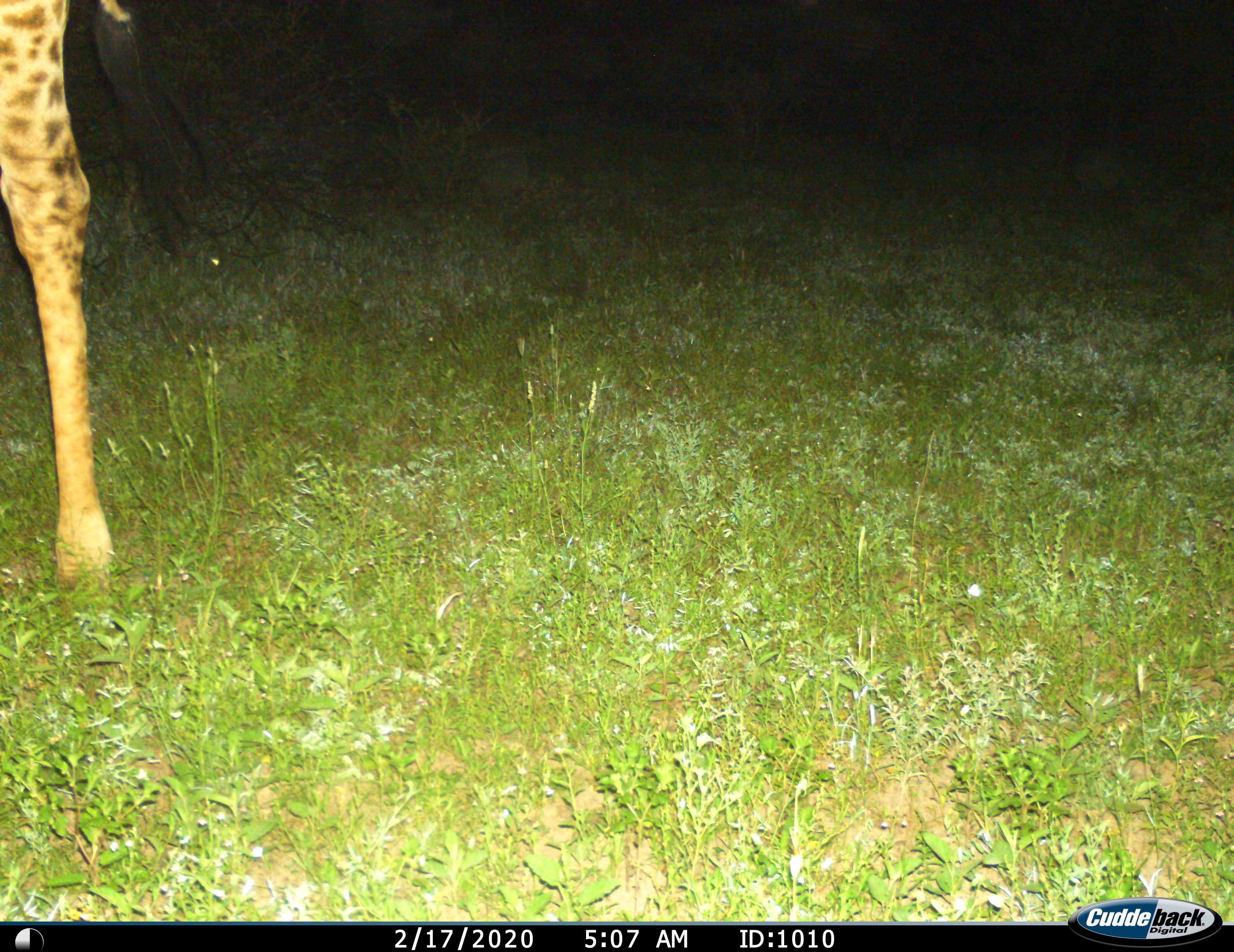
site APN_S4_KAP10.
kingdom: Animalia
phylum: Chordata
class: Mammalia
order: Artiodactyla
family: Giraffidae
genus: Giraffa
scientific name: Giraffa camelopardalis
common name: giraffe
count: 1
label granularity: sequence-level